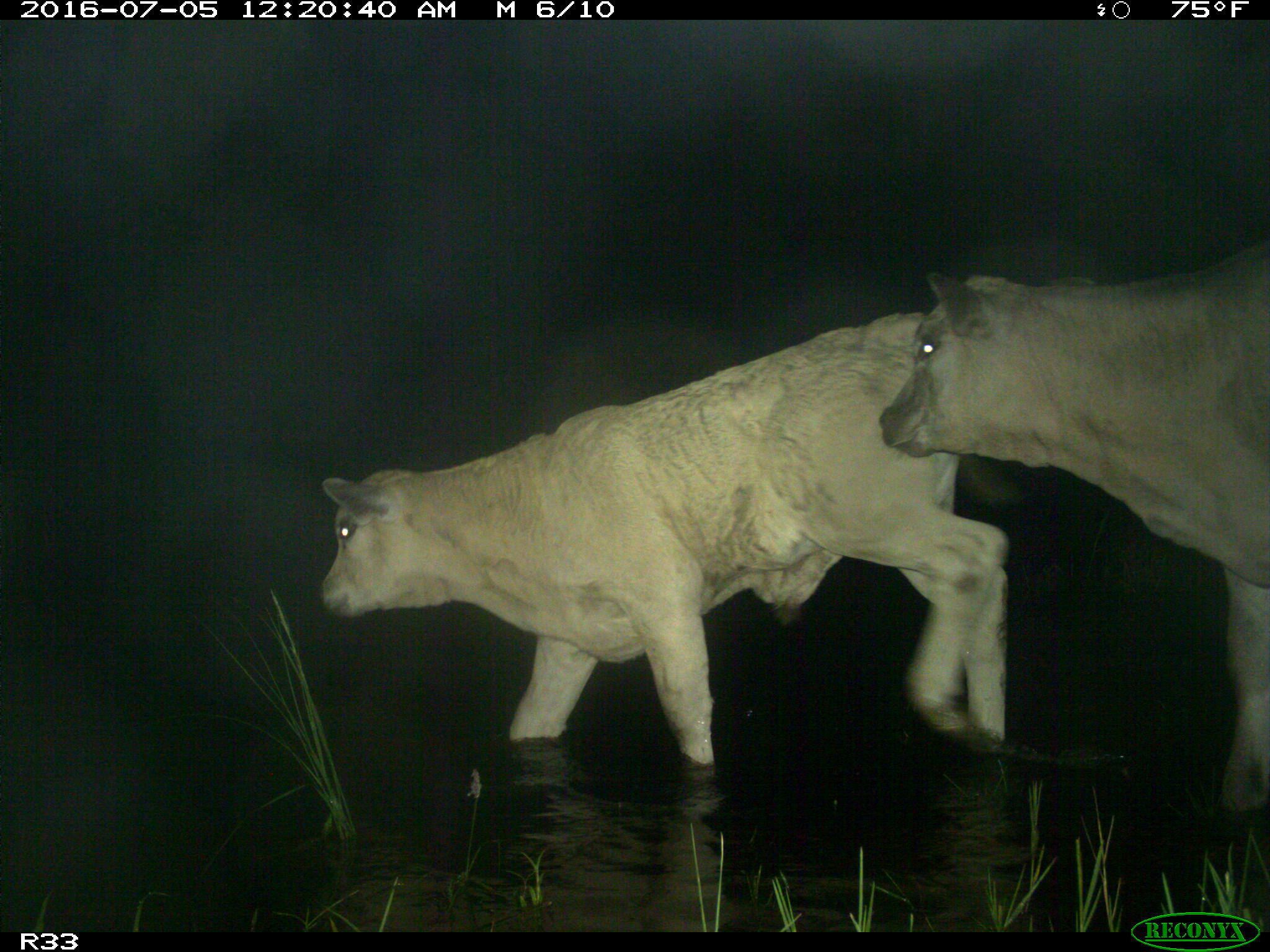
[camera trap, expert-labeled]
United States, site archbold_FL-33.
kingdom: Animalia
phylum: Chordata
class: Mammalia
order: Artiodactyla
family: Bovidae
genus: Bos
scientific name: Bos taurus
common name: domestic cow